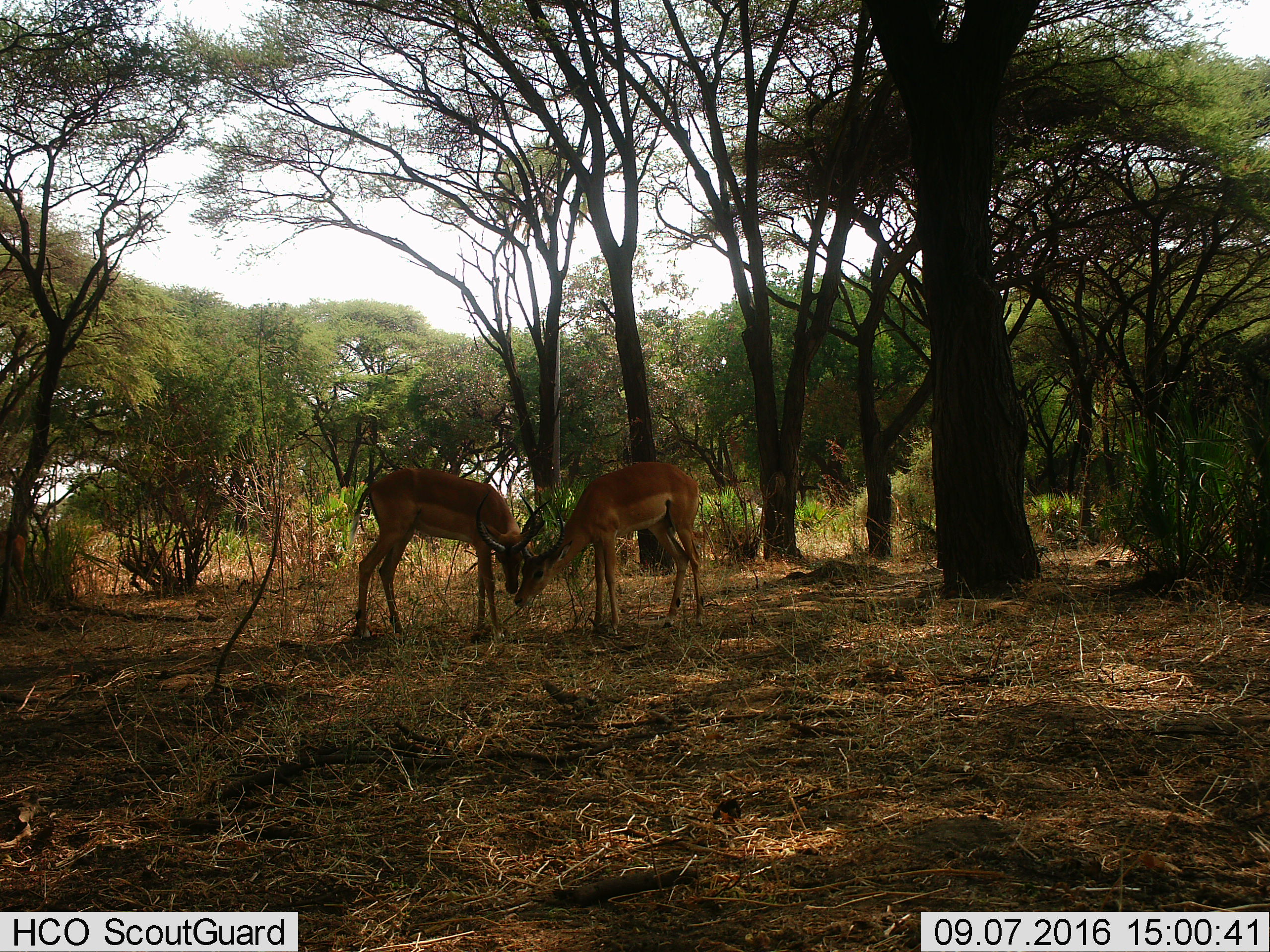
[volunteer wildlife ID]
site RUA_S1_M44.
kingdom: Animalia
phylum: Chordata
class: Mammalia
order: Artiodactyla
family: Bovidae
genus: Aepyceros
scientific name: Aepyceros melampus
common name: impala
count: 2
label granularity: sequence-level